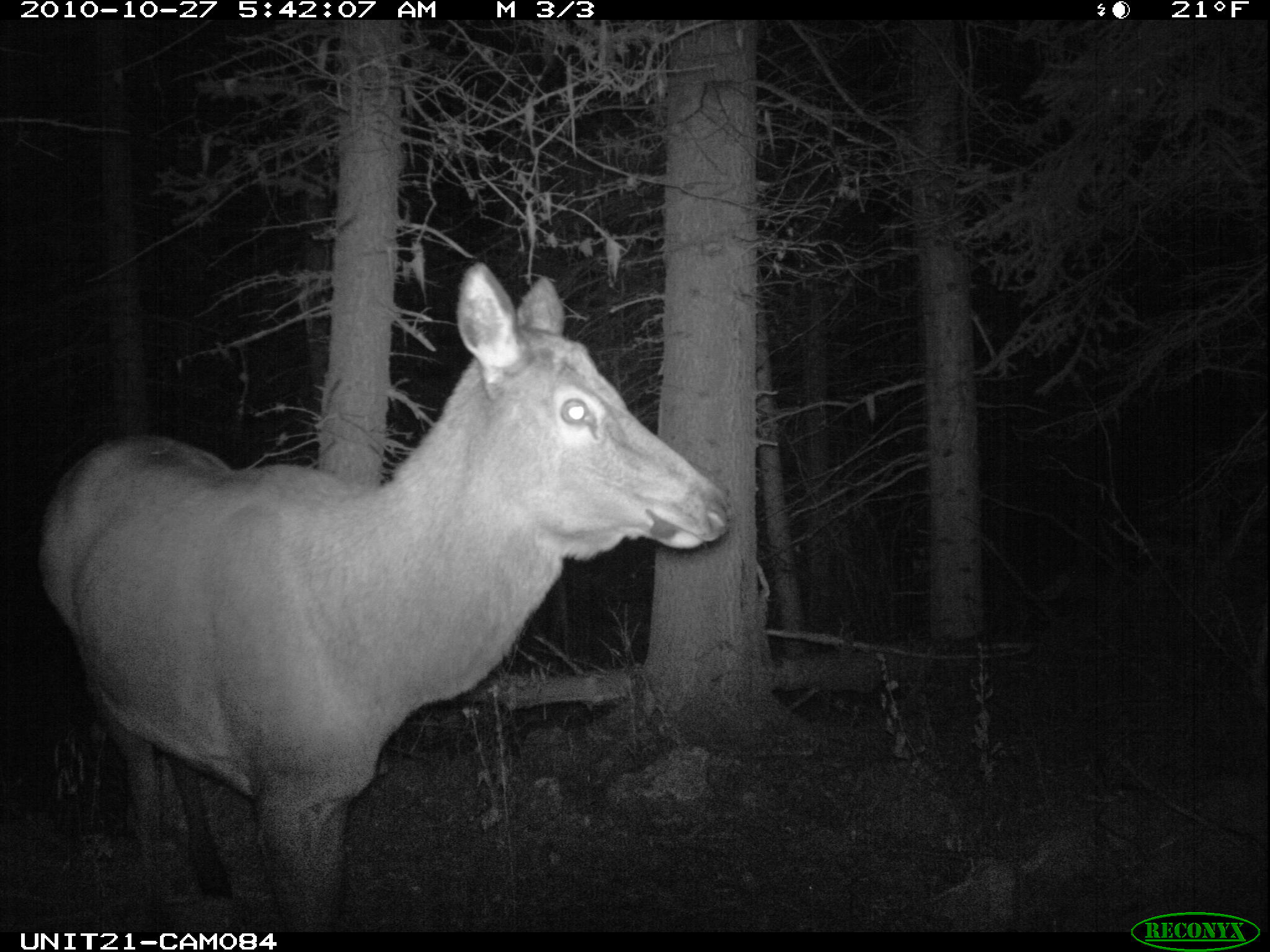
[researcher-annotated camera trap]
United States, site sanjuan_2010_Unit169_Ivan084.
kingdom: Animalia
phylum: Chordata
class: Mammalia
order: Artiodactyla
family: Cervidae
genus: Cervus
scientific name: Cervus elaphus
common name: red deer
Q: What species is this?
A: Cervus elaphus (red deer).